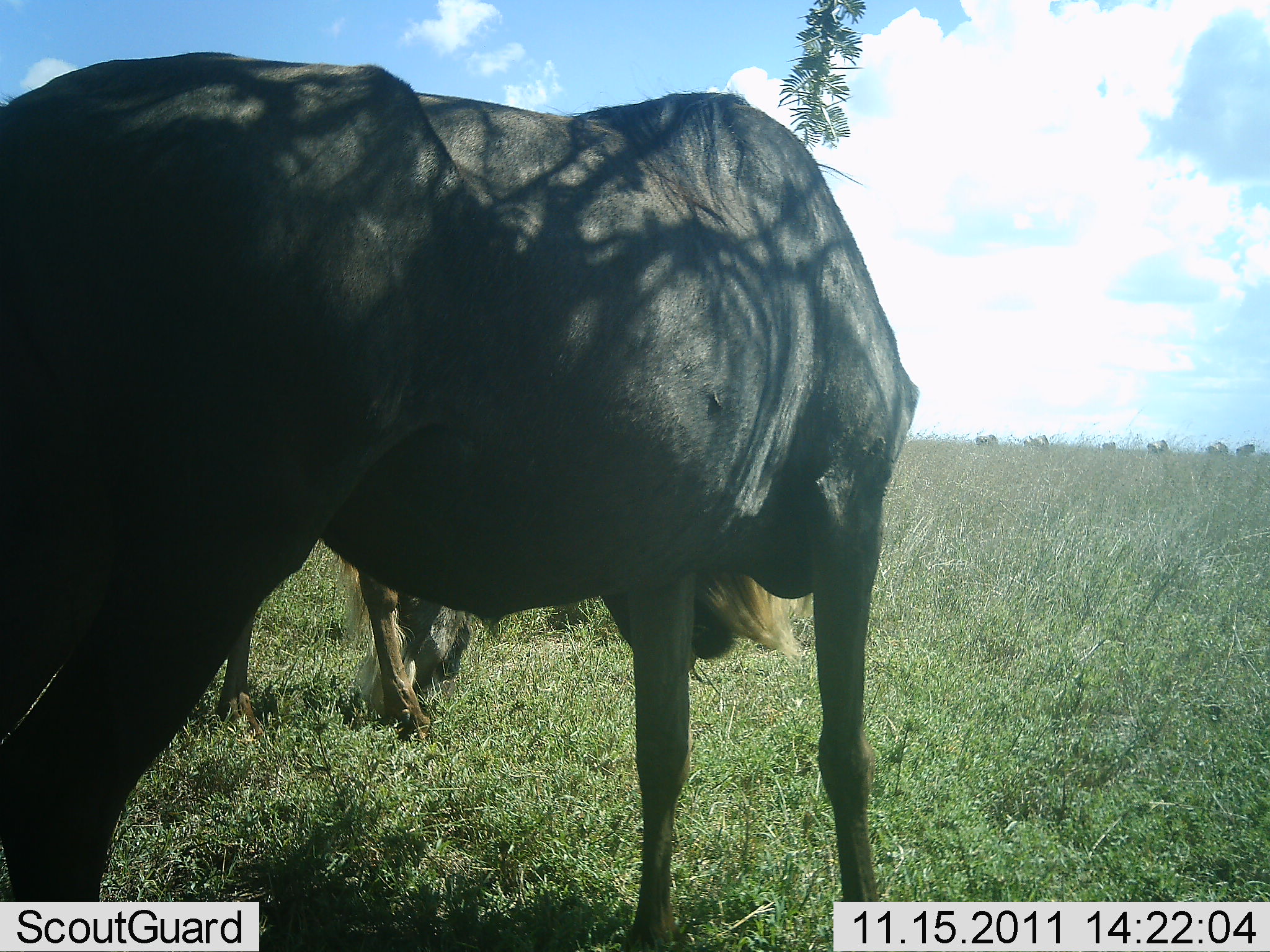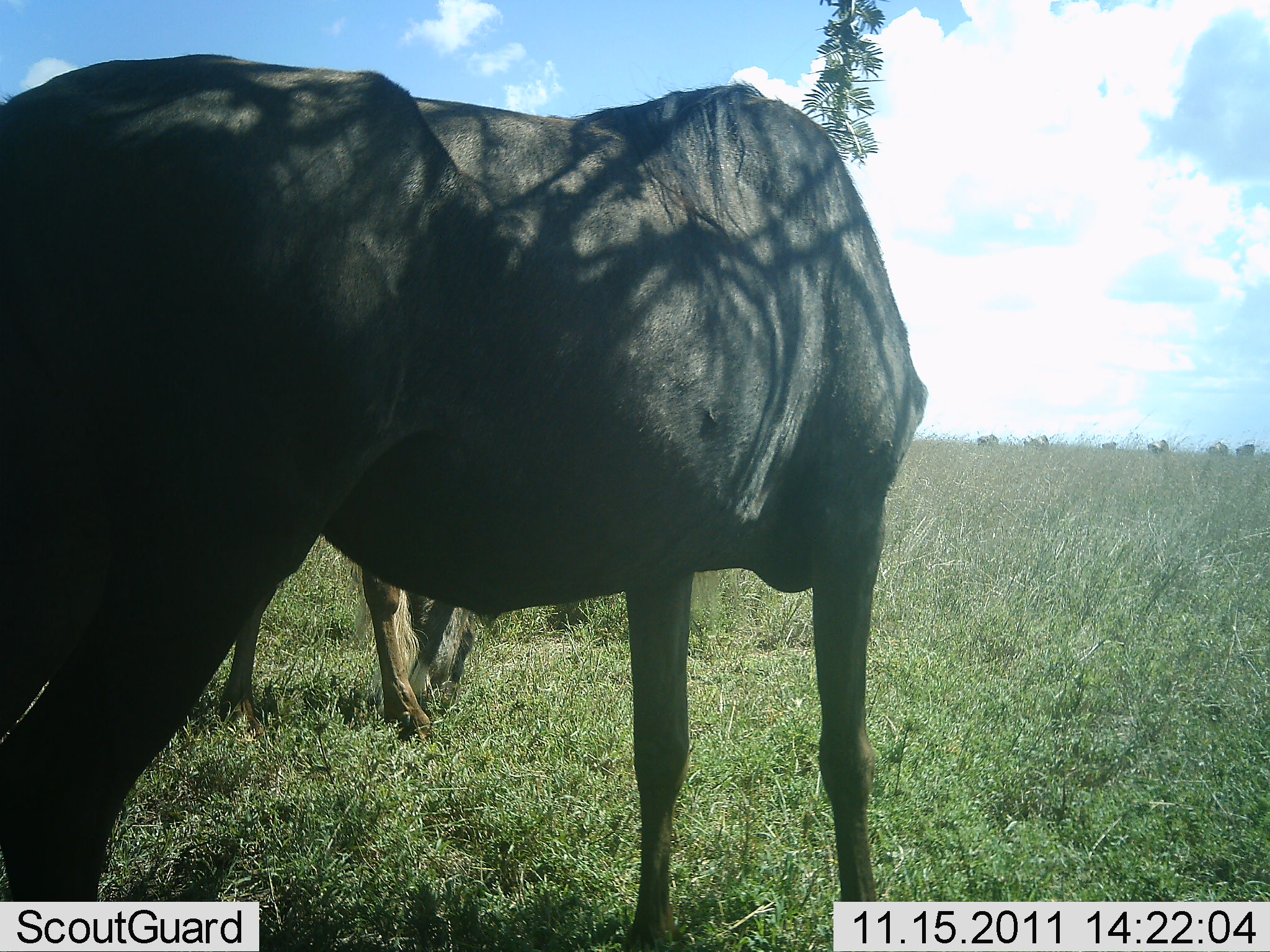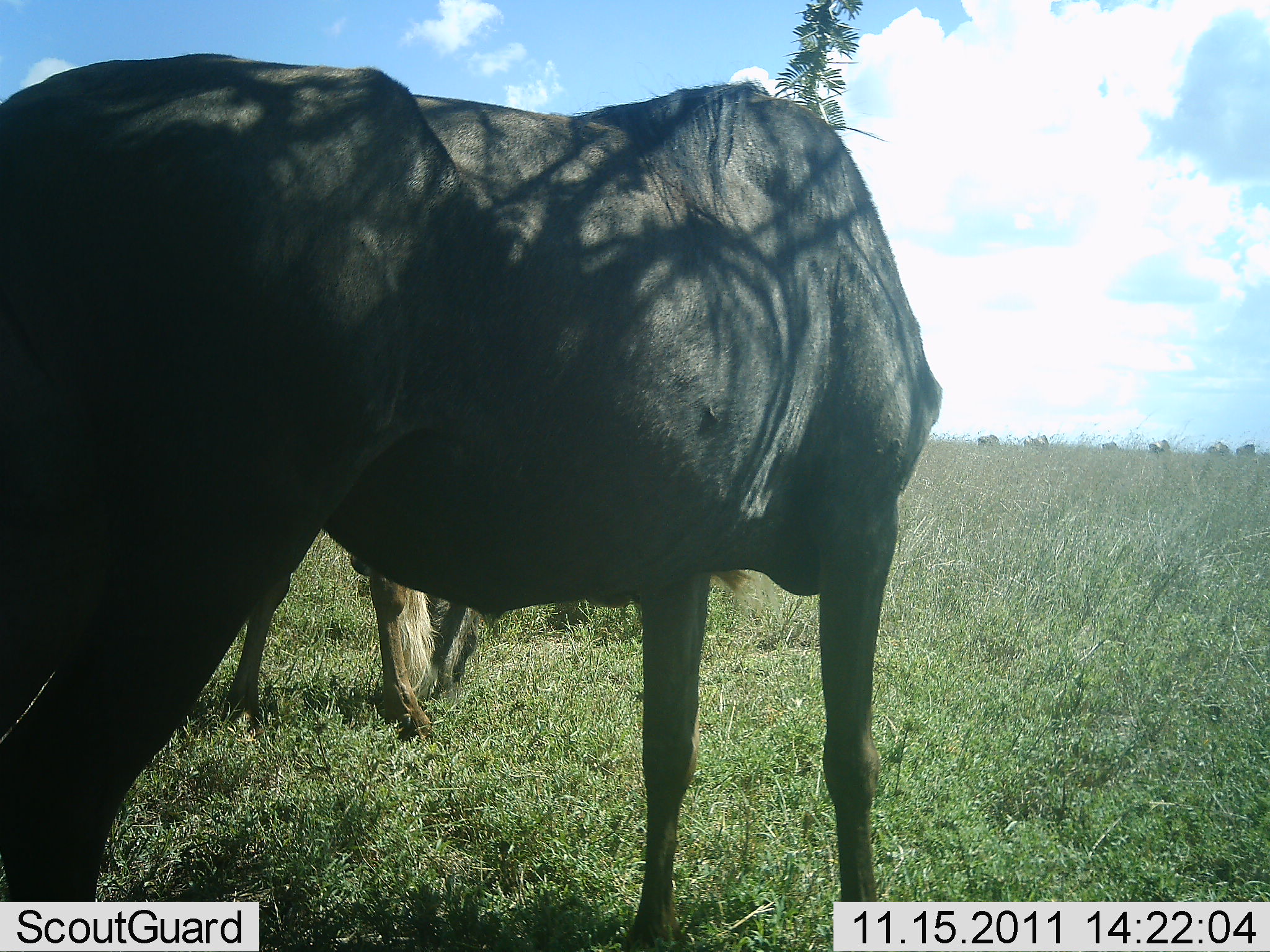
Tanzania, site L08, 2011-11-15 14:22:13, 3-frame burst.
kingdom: Animalia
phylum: Chordata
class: Mammalia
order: Artiodactyla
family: Bovidae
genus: Connochaetes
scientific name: Connochaetes taurinus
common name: blue wildebeest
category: wildebeest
Wildebeest (blue wildebeest) (Connochaetes taurinus), count 2. Behavior (volunteer vote fractions): standing 85%, resting 8%, moving 0%, interacting 0%. Young present (vote fraction): 0%. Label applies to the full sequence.